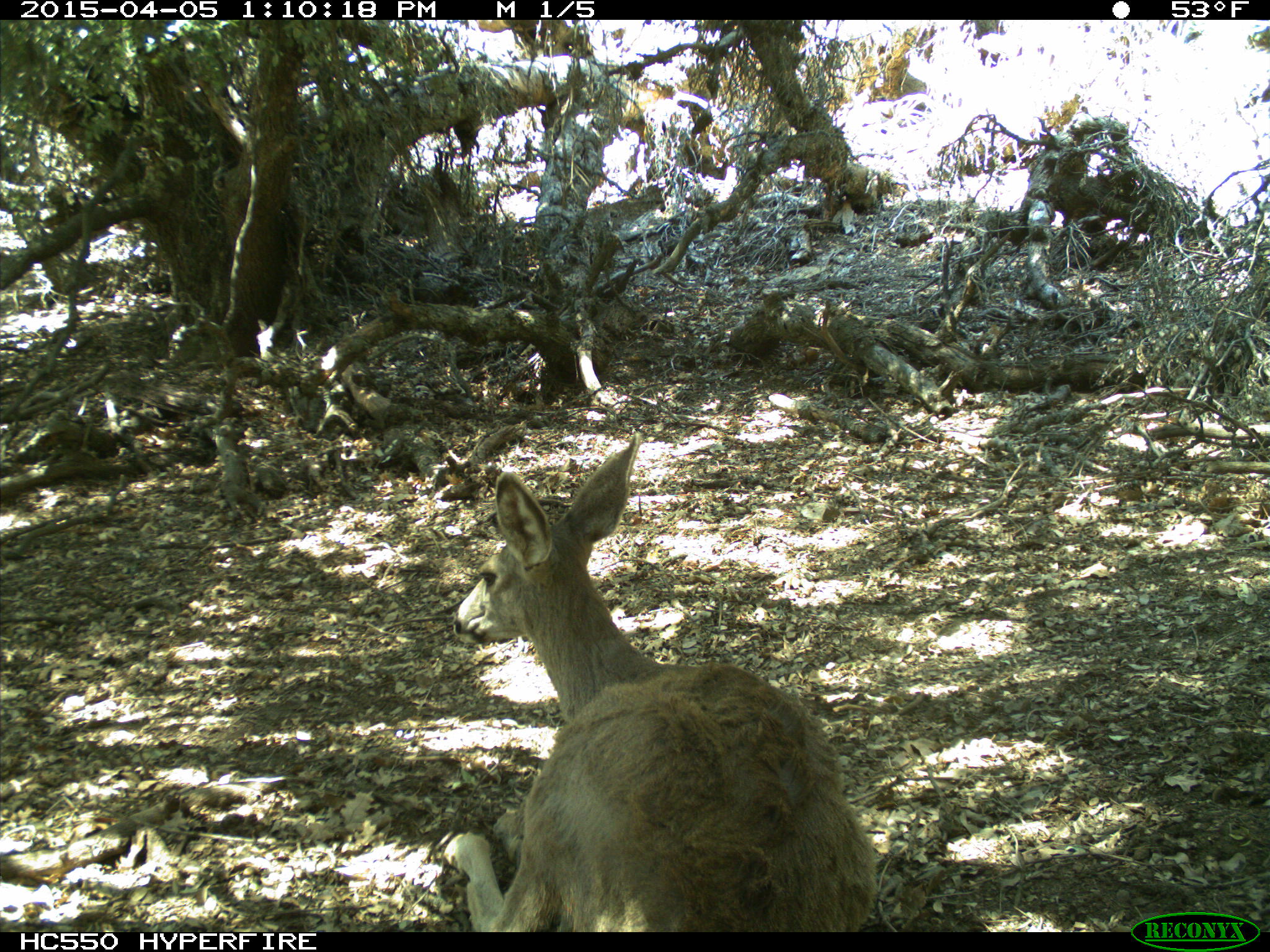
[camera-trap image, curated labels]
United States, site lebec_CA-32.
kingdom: Animalia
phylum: Chordata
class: Mammalia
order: Artiodactyla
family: Cervidae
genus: Odocoileus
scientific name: Odocoileus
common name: deer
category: unidentified deer